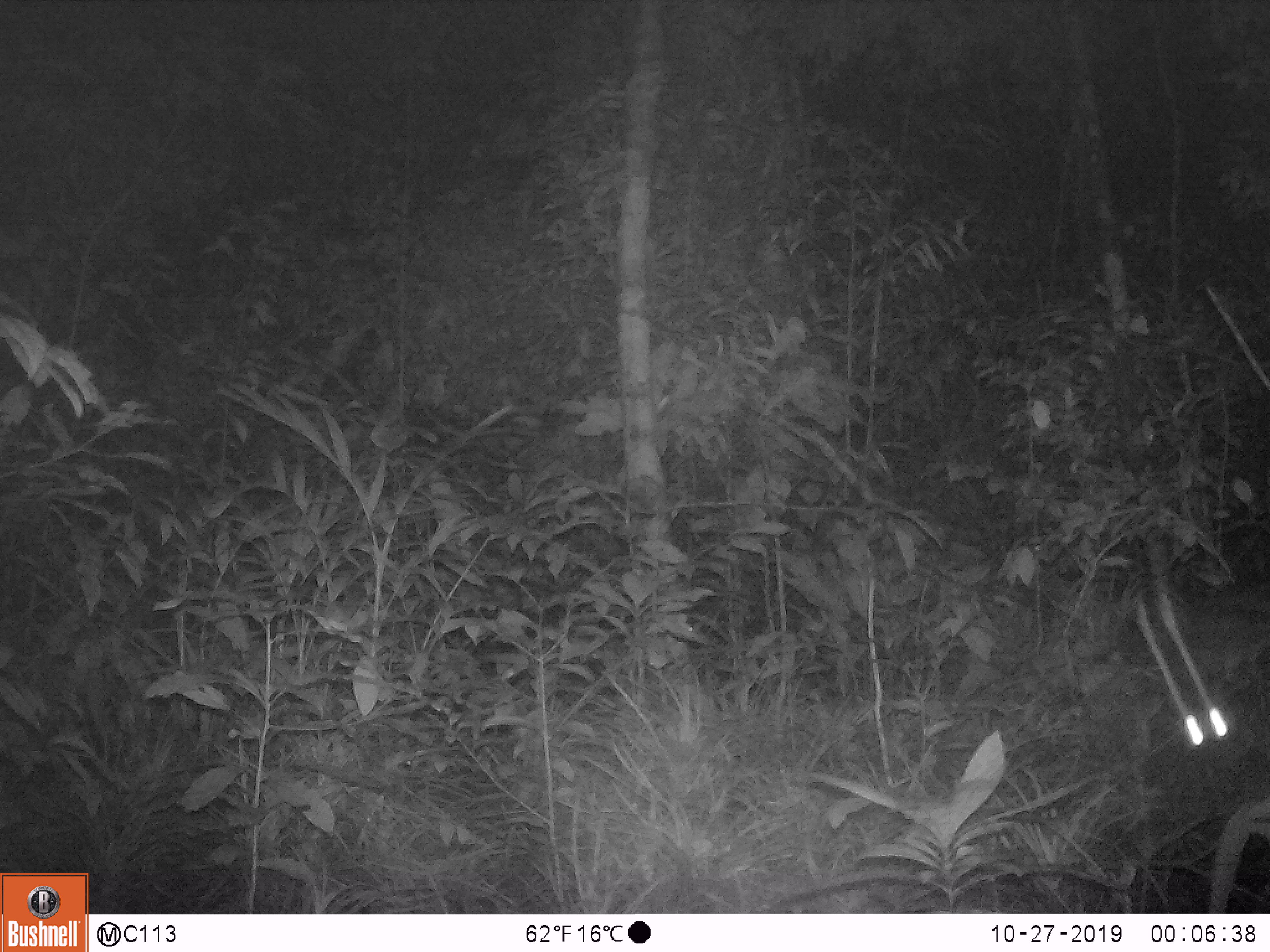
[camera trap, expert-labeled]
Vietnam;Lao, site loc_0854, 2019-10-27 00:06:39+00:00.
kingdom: Animalia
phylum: Chordata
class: Mammalia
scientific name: Mammalia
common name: mammal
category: unidentified small mammal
Unidentified small mammal (mammal) (Mammalia). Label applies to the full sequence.